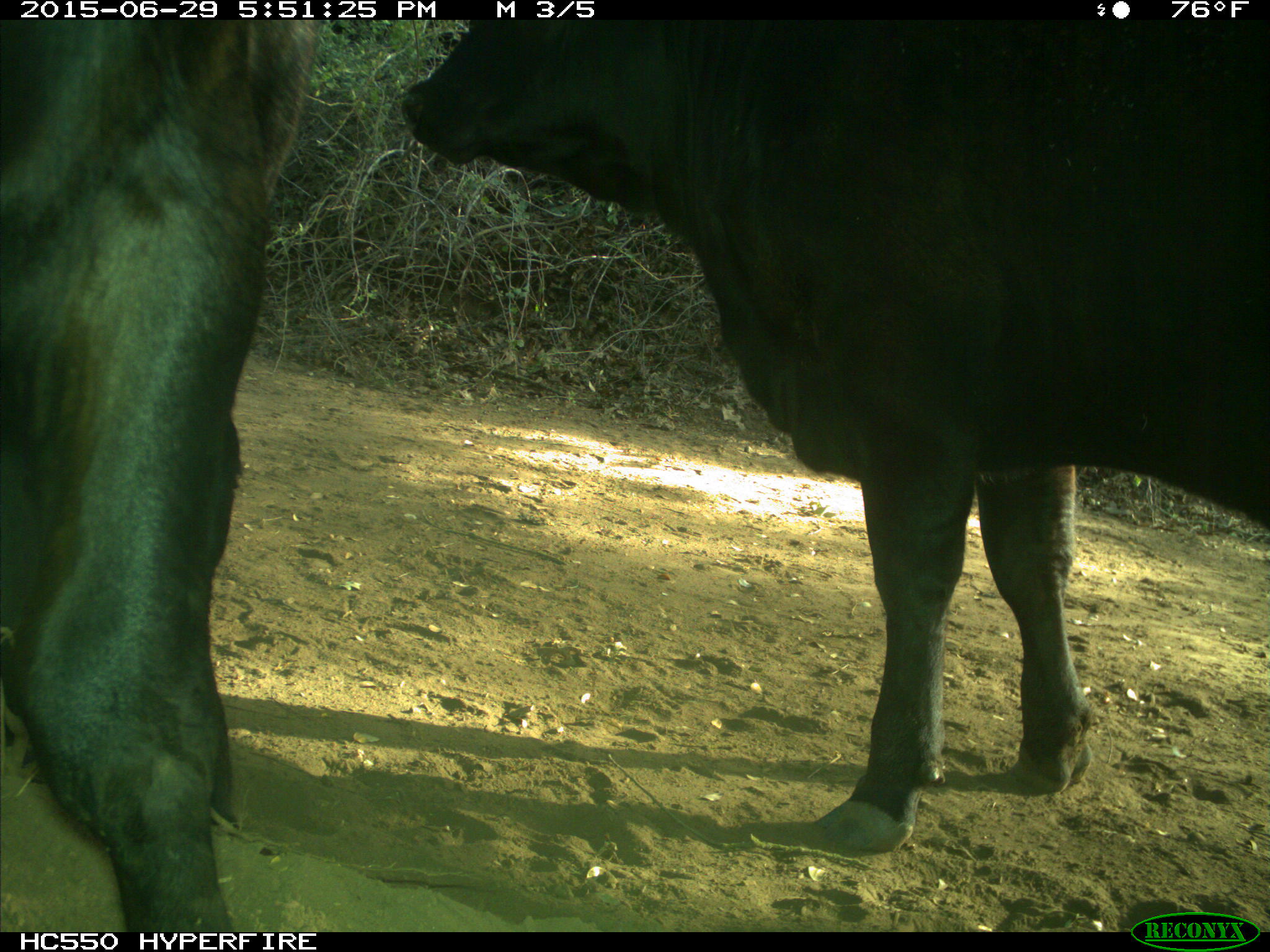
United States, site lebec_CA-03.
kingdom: Animalia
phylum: Chordata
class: Mammalia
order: Artiodactyla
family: Bovidae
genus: Bos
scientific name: Bos taurus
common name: domestic cow